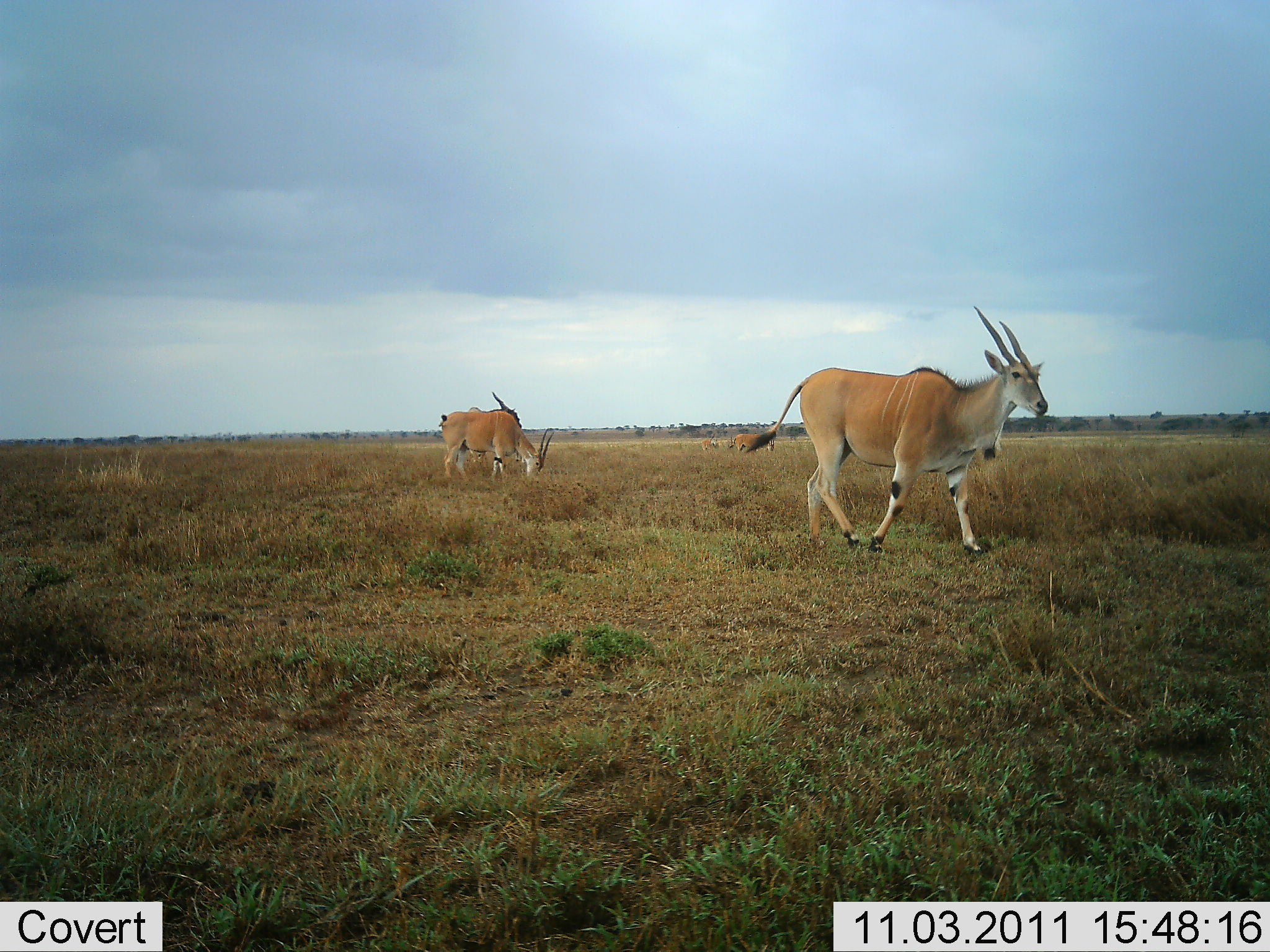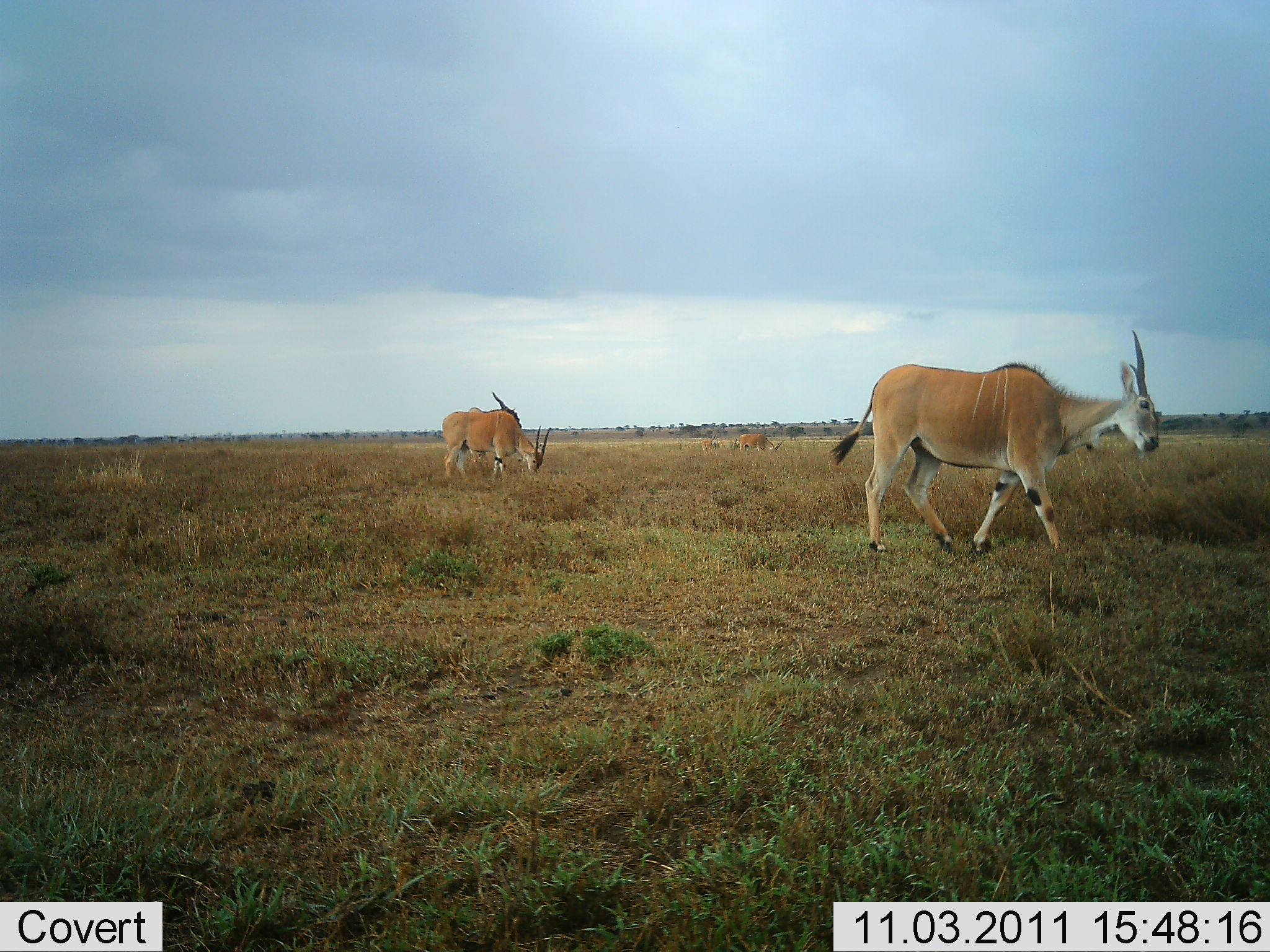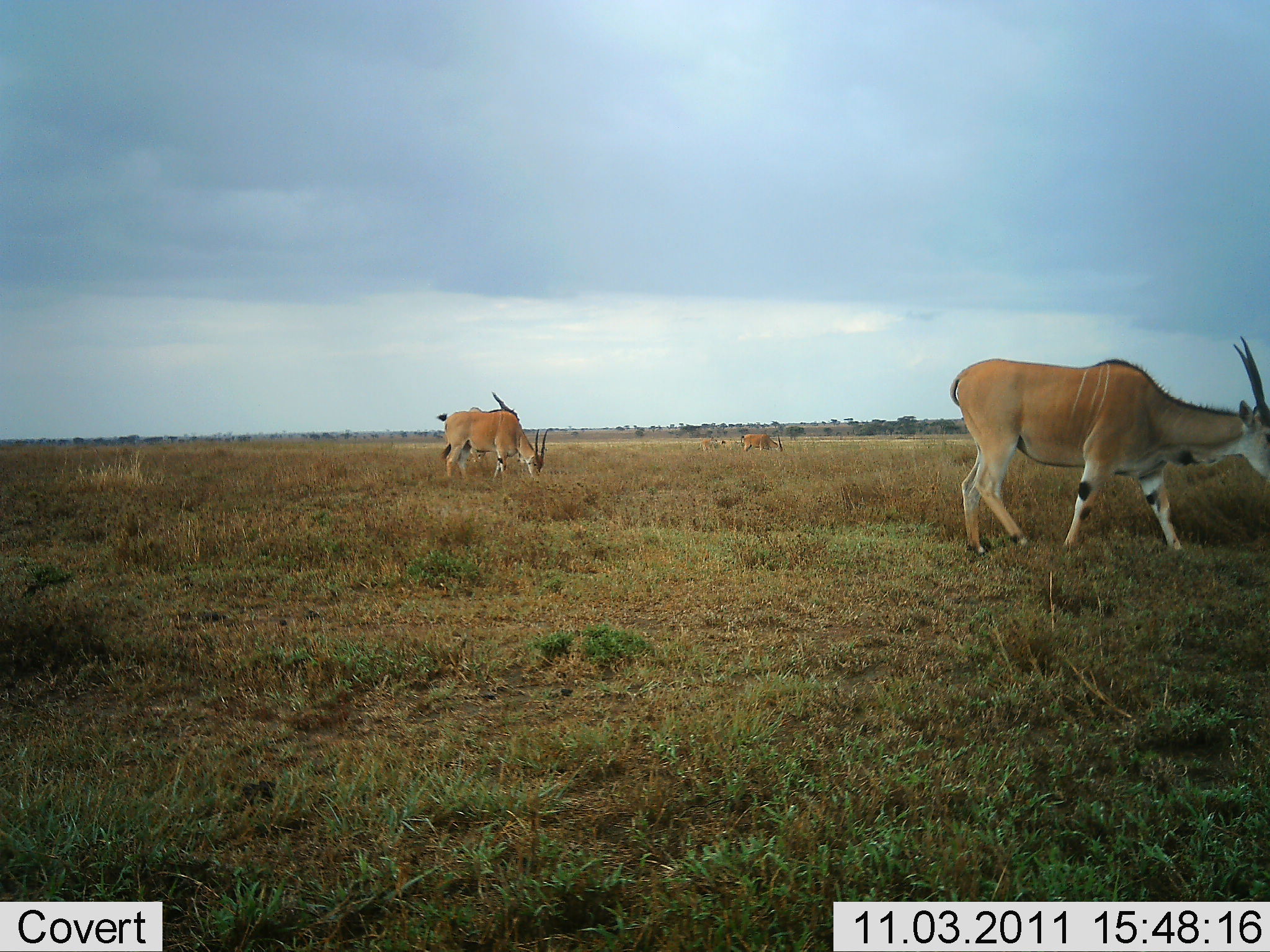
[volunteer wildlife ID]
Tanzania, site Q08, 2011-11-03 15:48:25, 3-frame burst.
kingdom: Animalia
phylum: Chordata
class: Mammalia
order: Artiodactyla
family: Bovidae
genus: Tragelaphus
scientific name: Tragelaphus oryx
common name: eland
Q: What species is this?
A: Eland (Tragelaphus oryx).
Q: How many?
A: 4.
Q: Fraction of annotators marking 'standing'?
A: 36%.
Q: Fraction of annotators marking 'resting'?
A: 0%.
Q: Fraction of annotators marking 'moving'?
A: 64%.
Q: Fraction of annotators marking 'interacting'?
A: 0%.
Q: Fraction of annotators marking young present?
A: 0%.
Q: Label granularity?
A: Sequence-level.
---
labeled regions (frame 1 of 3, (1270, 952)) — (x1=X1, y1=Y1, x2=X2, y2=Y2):
animal: (x1=744, y1=305, x2=1048, y2=557); (x1=439, y1=411, x2=555, y2=485); (x1=466, y1=391, x2=526, y2=463); (x1=729, y1=434, x2=776, y2=453); (x1=701, y1=434, x2=716, y2=451)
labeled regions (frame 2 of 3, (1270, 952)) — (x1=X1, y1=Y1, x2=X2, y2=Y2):
animal: (x1=830, y1=329, x2=1159, y2=558); (x1=442, y1=410, x2=552, y2=483); (x1=467, y1=392, x2=524, y2=464); (x1=734, y1=433, x2=784, y2=457); (x1=701, y1=436, x2=721, y2=454)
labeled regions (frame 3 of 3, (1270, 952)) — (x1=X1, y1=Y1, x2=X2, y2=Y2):
animal: (x1=950, y1=336, x2=1270, y2=557); (x1=442, y1=411, x2=549, y2=486); (x1=437, y1=391, x2=521, y2=464); (x1=740, y1=433, x2=783, y2=453); (x1=699, y1=436, x2=718, y2=453)